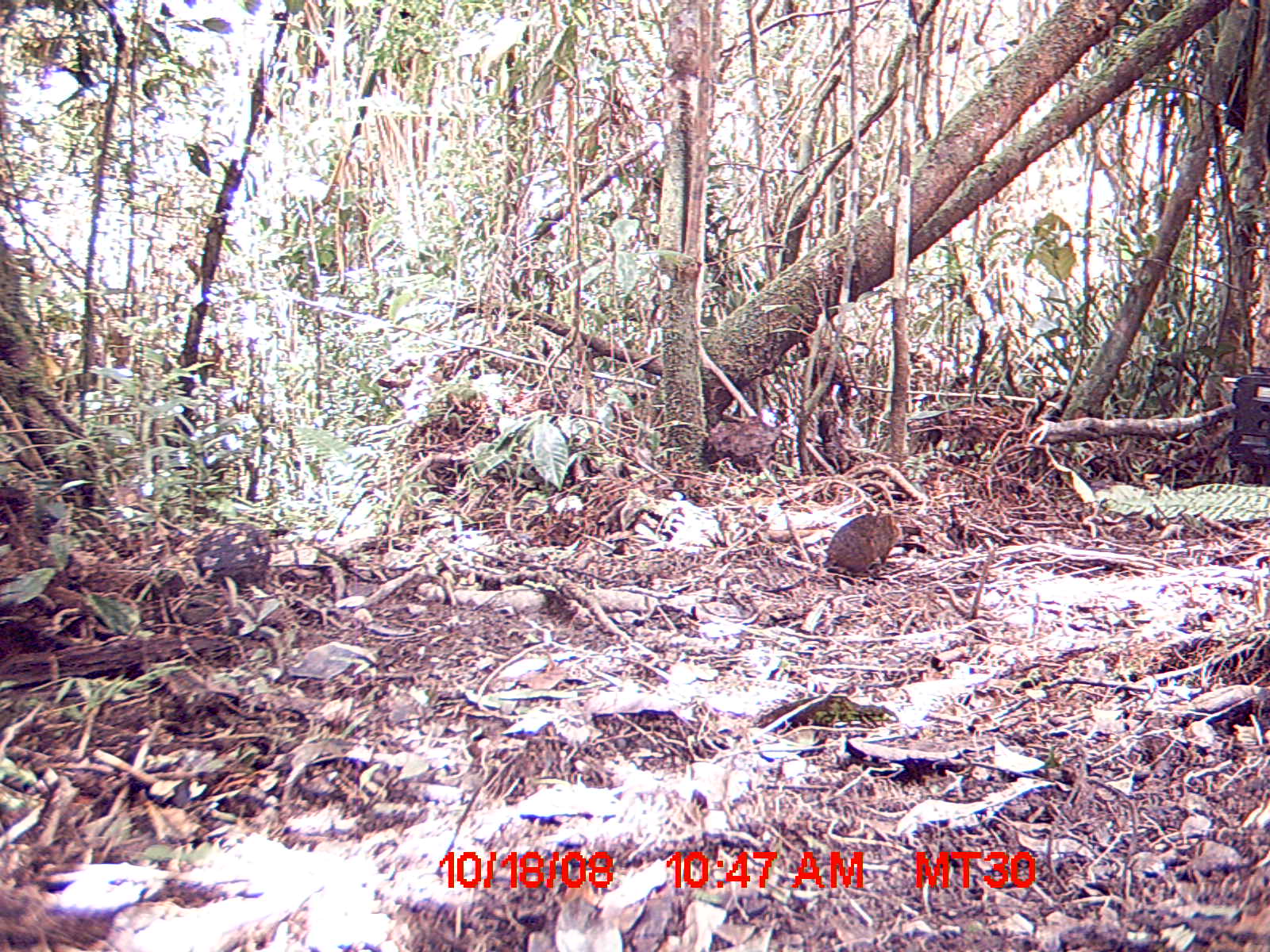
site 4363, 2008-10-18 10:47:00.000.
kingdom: Animalia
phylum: Chordata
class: Mammalia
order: Rodentia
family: Nesomyidae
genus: Nesomys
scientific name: Nesomys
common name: nesomys rodents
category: nesomys sp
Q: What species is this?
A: Nesomys sp (nesomys rodents) (Nesomys).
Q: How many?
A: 1.